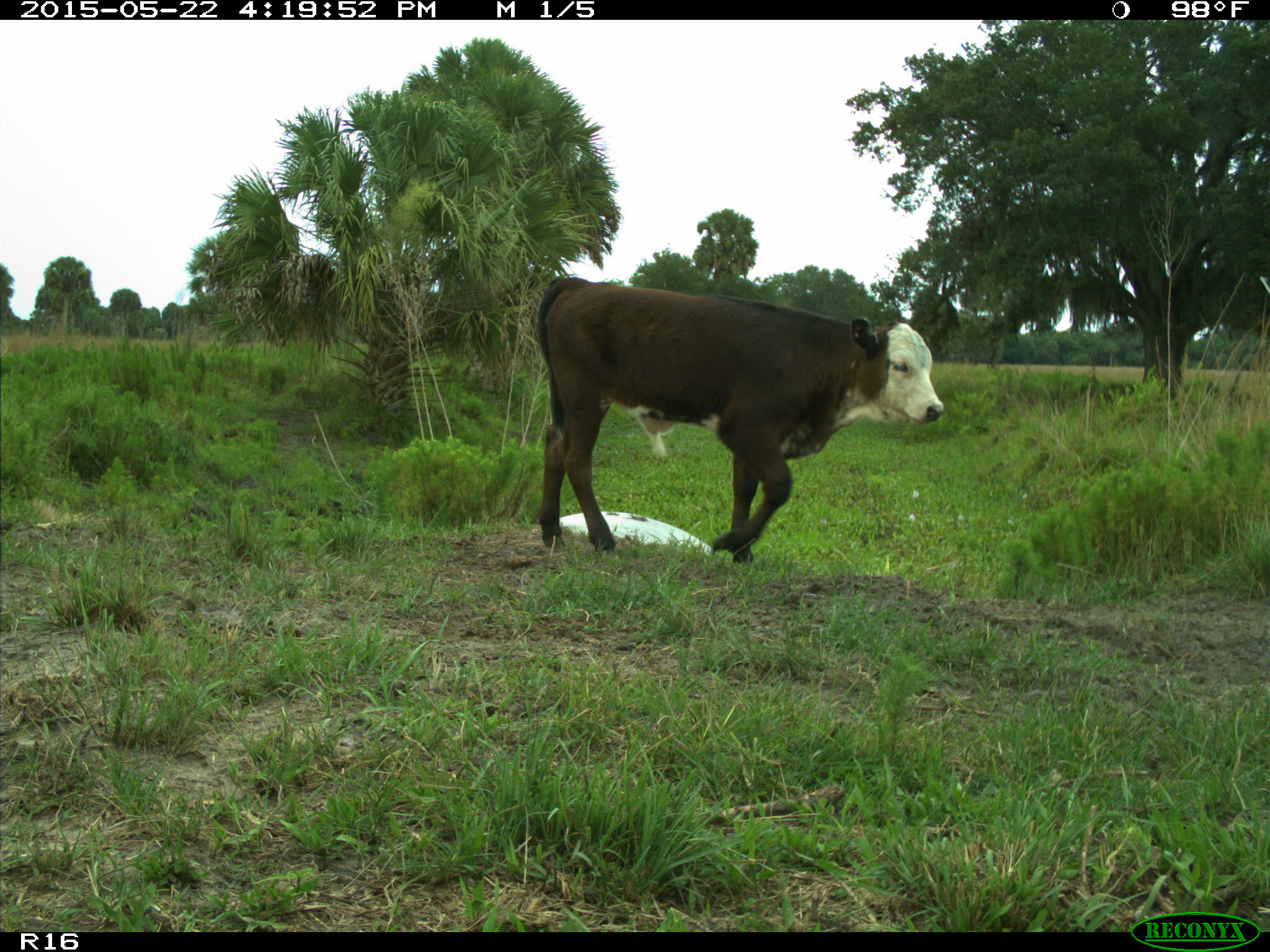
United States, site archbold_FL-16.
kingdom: Animalia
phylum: Chordata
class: Mammalia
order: Artiodactyla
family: Bovidae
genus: Bos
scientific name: Bos taurus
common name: domestic cow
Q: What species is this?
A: Bos taurus (domestic cow).